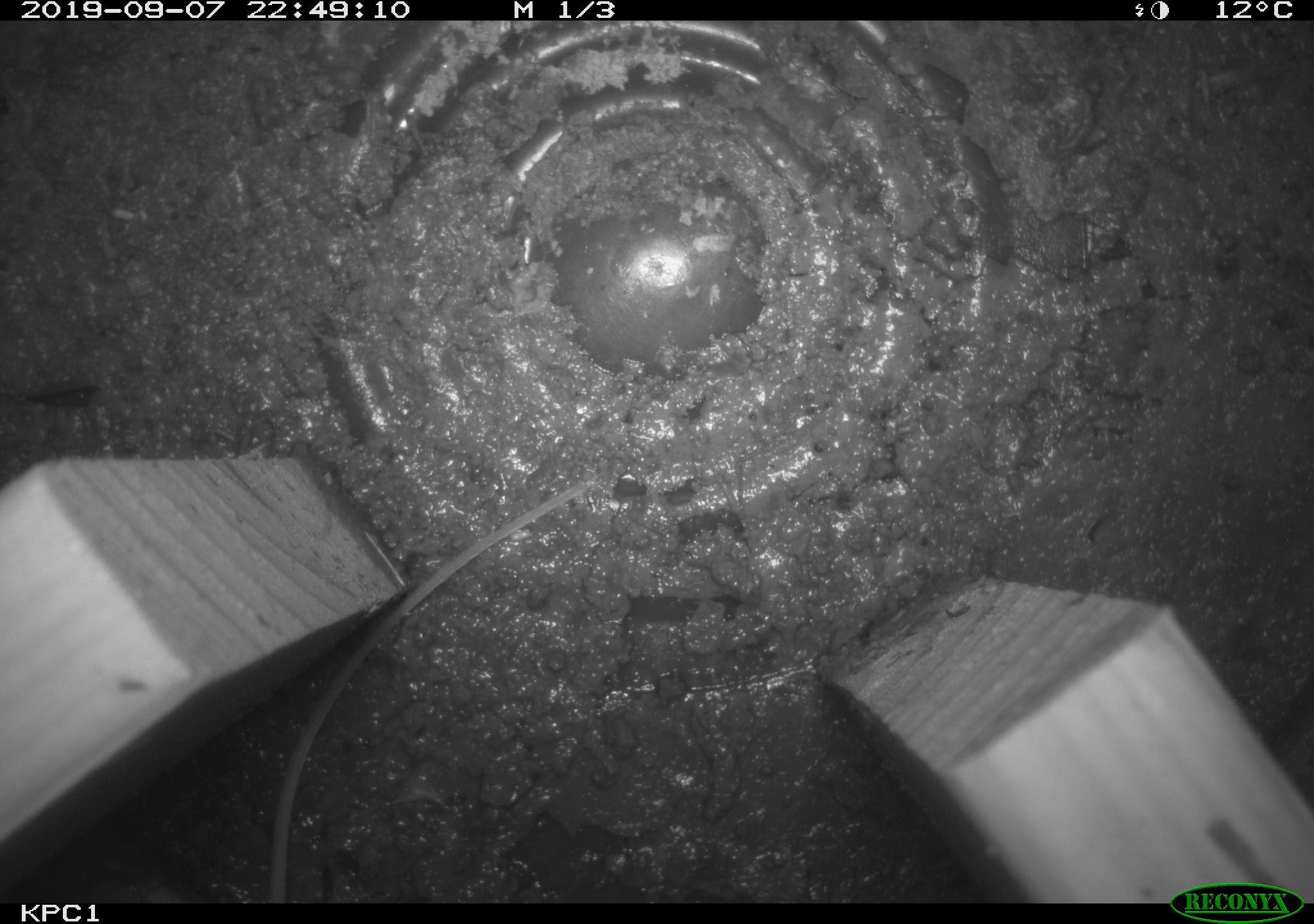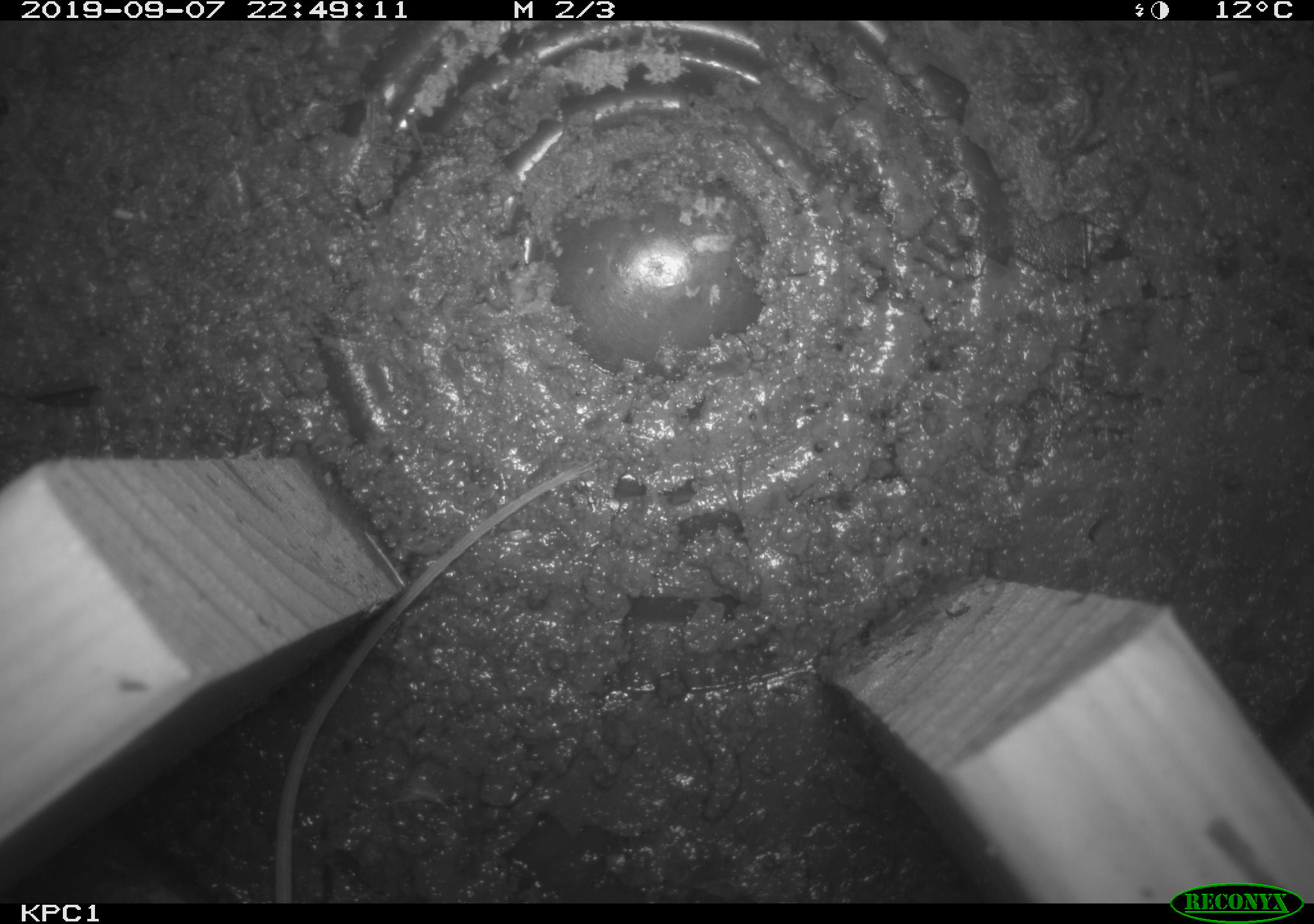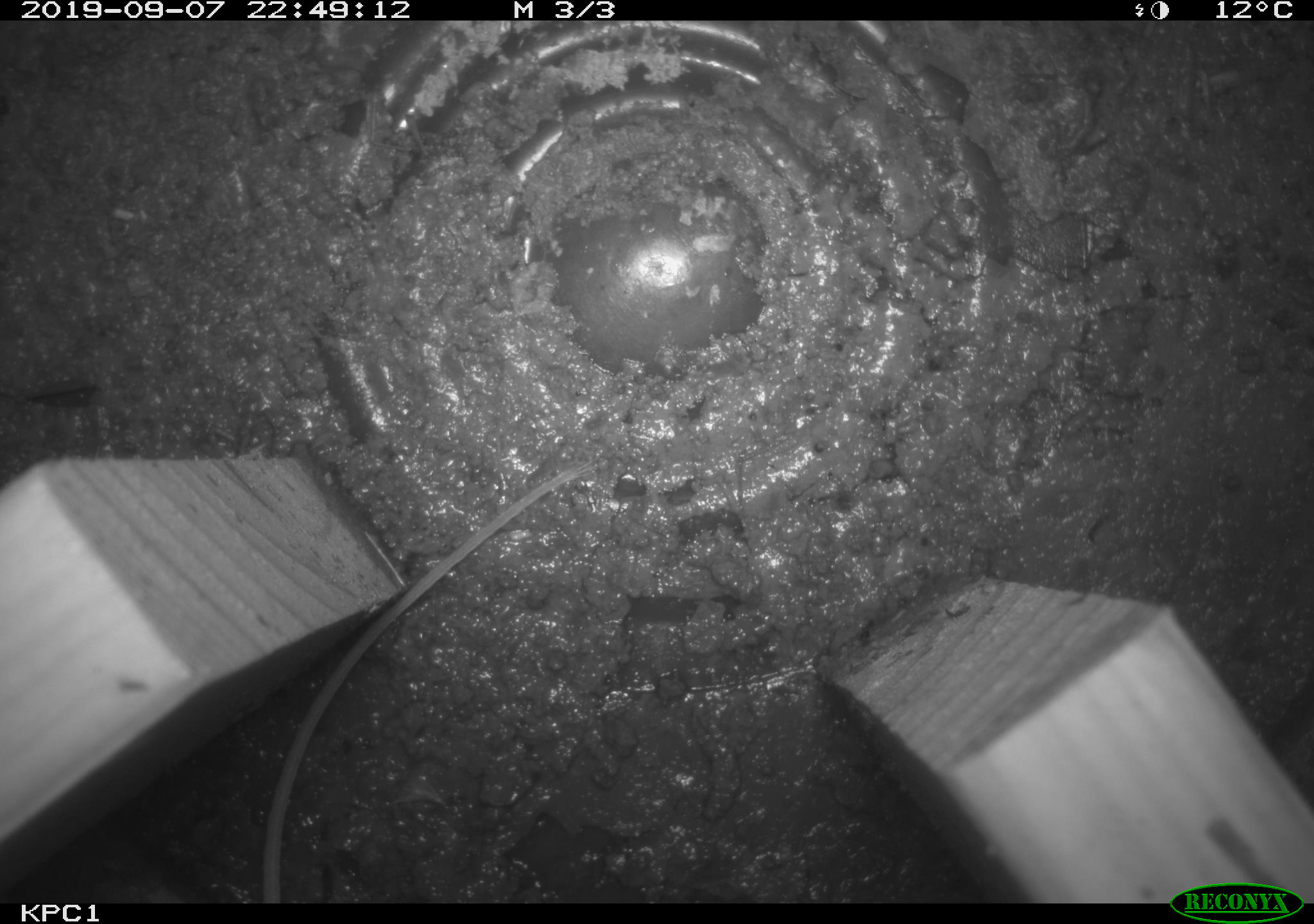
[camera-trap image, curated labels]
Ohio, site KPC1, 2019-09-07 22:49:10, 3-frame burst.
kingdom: Animalia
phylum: Chordata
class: Mammalia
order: Rodentia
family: Zapodidae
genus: Zapus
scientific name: Zapus hudsonius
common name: meadow jumping mouse